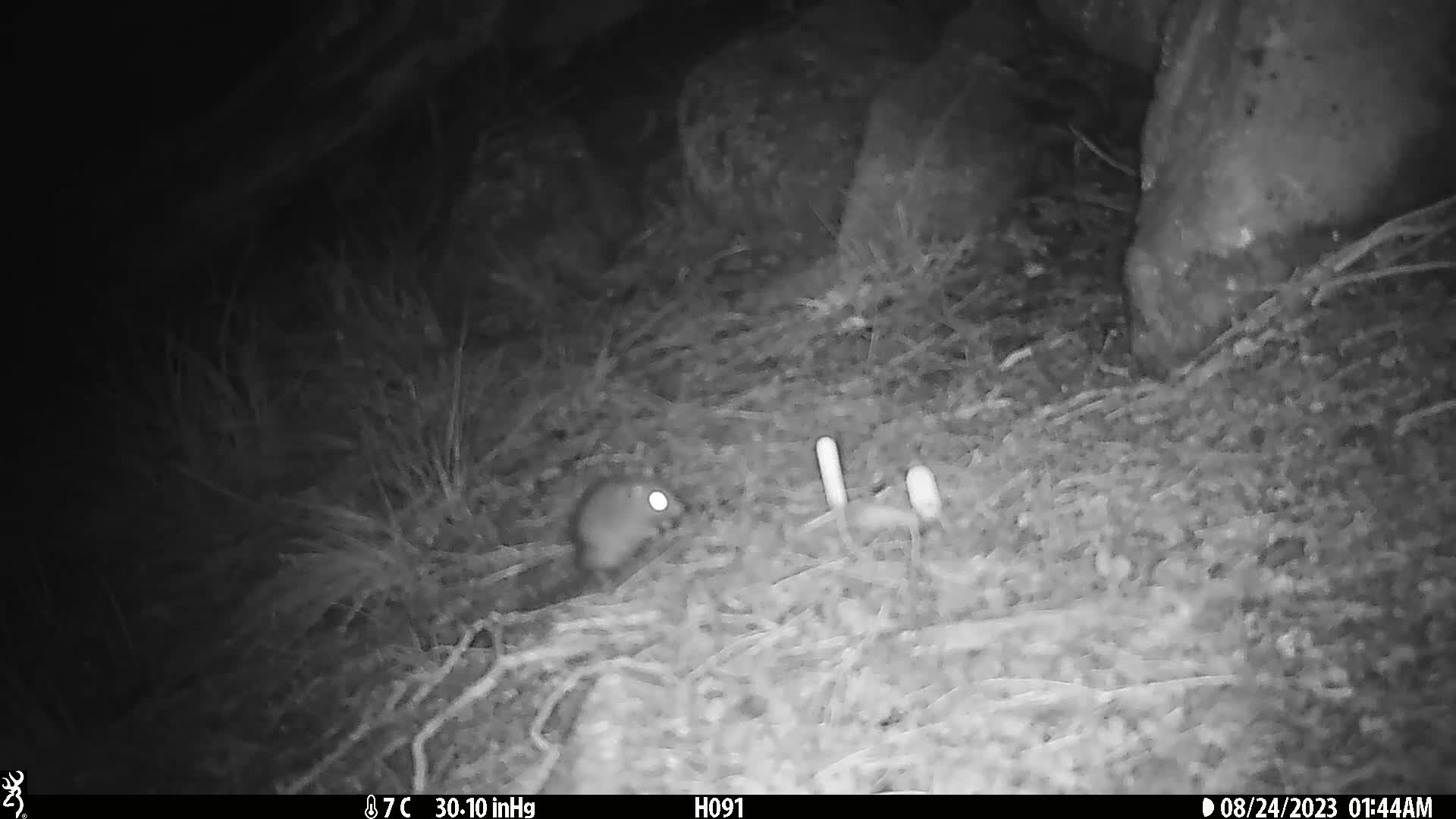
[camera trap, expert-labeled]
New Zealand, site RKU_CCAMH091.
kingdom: Animalia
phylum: Chordata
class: Mammalia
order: Rodentia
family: Muridae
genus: Rattus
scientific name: Rattus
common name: rat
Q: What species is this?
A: Rat (Rattus).